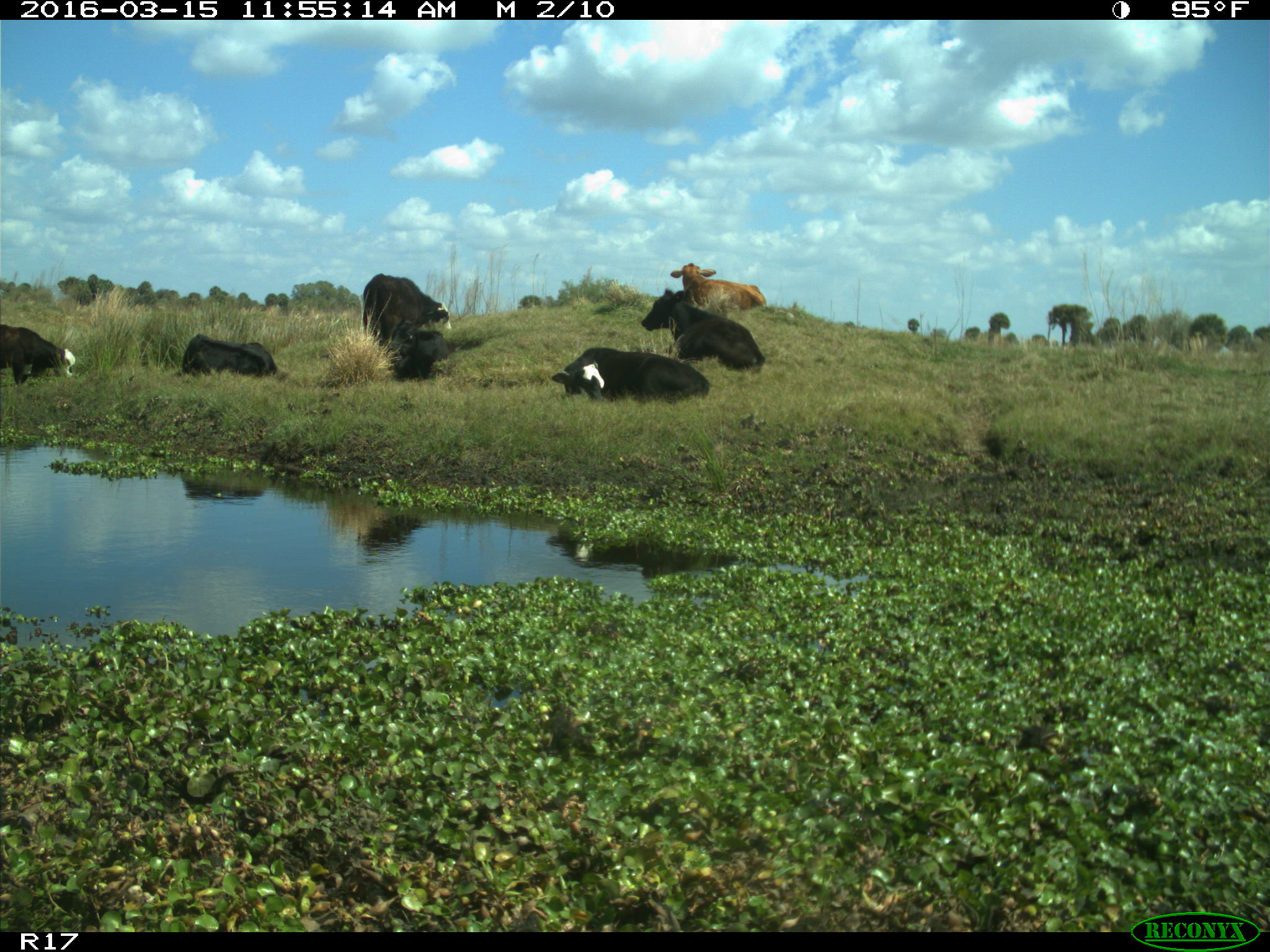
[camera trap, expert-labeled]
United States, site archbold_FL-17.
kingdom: Animalia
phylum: Chordata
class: Mammalia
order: Artiodactyla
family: Bovidae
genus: Bos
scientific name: Bos taurus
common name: domestic cow